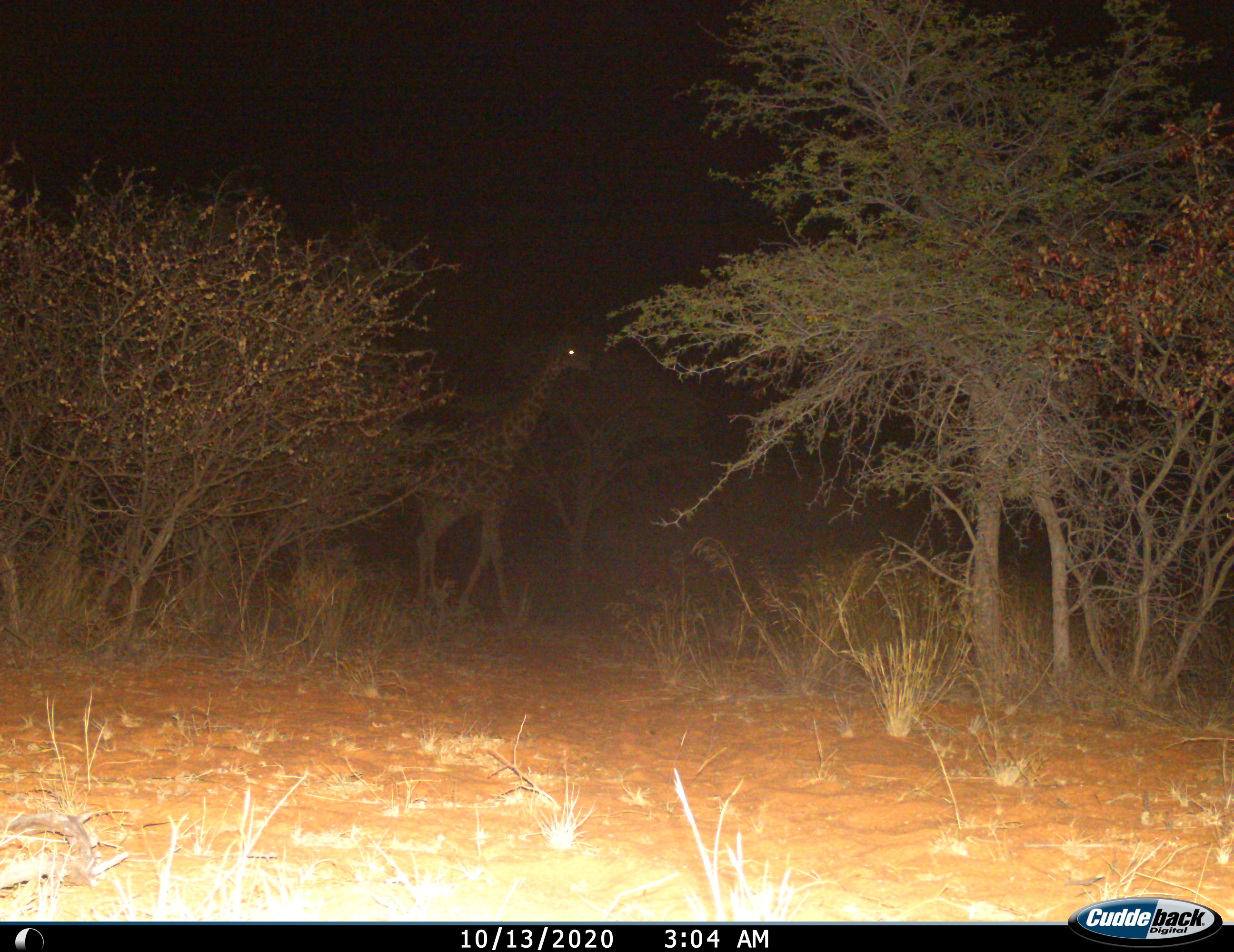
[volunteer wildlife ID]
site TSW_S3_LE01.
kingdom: Animalia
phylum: Chordata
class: Mammalia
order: Artiodactyla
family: Giraffidae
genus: Giraffa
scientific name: Giraffa camelopardalis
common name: giraffe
Giraffe (Giraffa camelopardalis), count 1. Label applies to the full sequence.